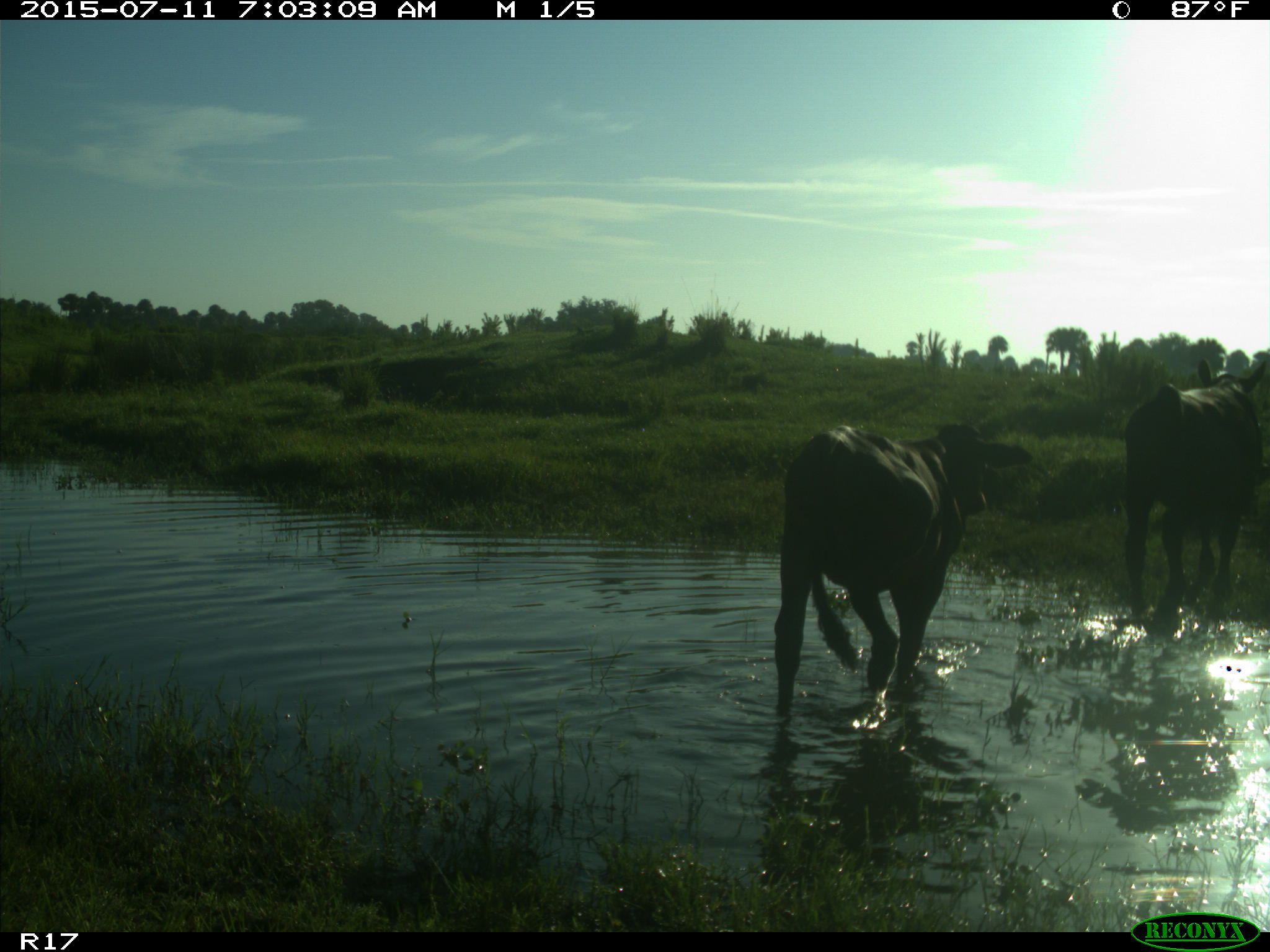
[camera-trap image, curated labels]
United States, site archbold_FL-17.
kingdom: Animalia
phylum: Chordata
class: Mammalia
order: Artiodactyla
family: Bovidae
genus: Bos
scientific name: Bos taurus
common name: domestic cow